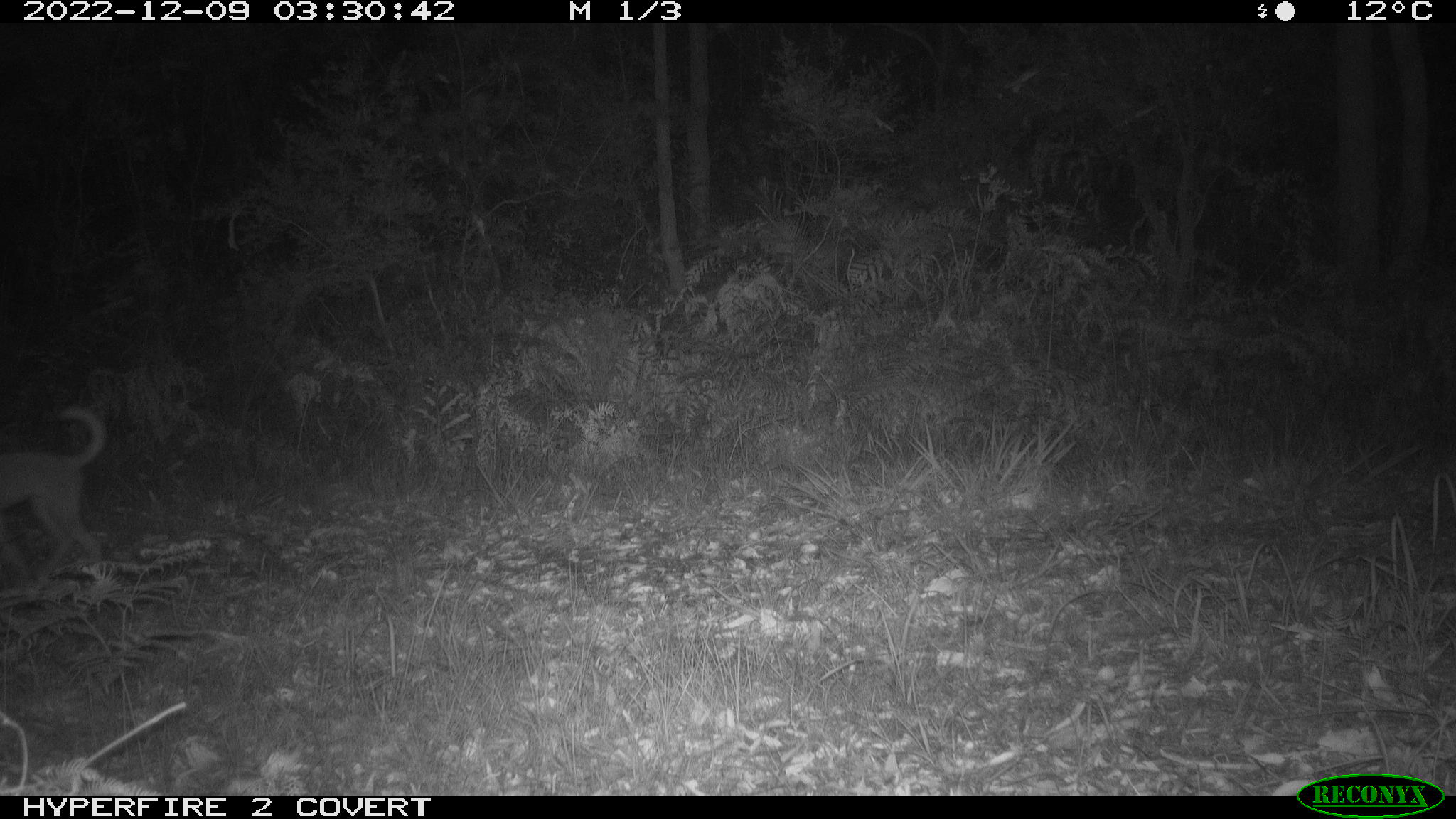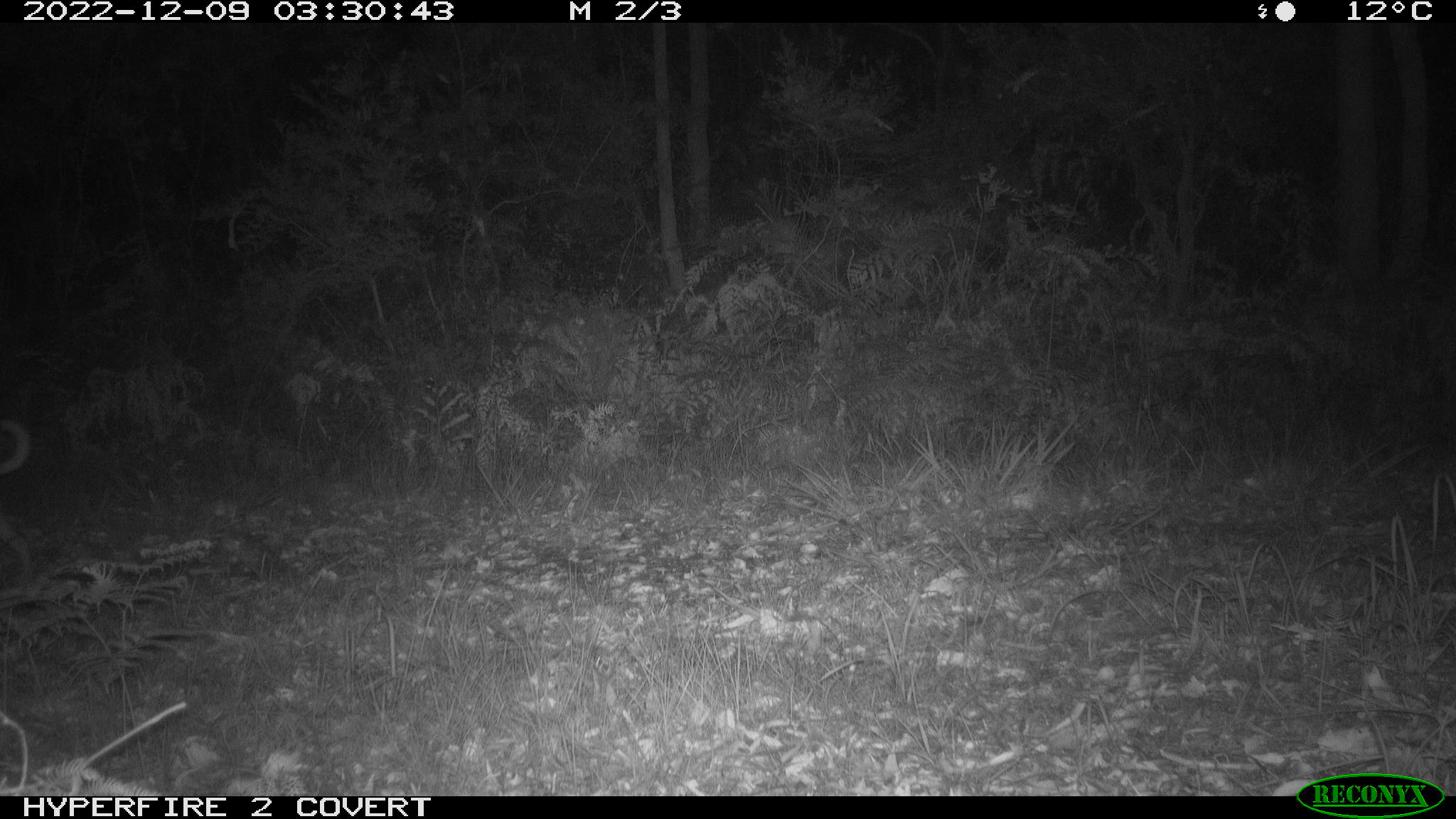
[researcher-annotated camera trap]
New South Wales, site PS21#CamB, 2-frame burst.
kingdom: Animalia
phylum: Chordata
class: Mammalia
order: Carnivora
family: Canidae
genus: Canis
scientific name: Canis familiaris dingo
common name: dingo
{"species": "dingo (Canis familiaris dingo)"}